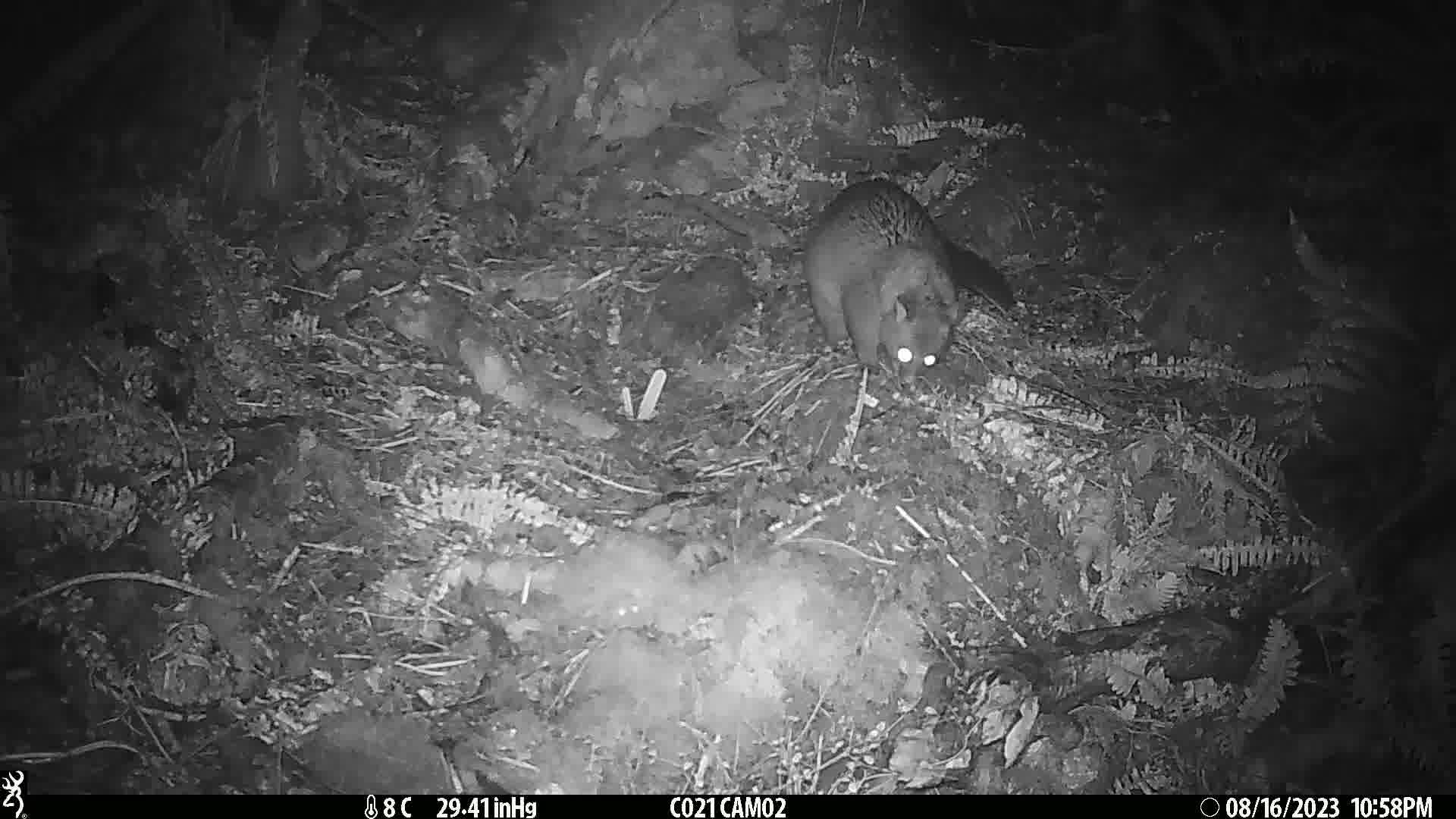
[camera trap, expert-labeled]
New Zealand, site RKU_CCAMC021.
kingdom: Animalia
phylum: Chordata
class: Mammalia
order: Diprotodontia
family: Phalangeridae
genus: Trichosurus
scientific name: Trichosurus vulpecula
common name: common brushtail possum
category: possum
Possum (common brushtail possum) (Trichosurus vulpecula).